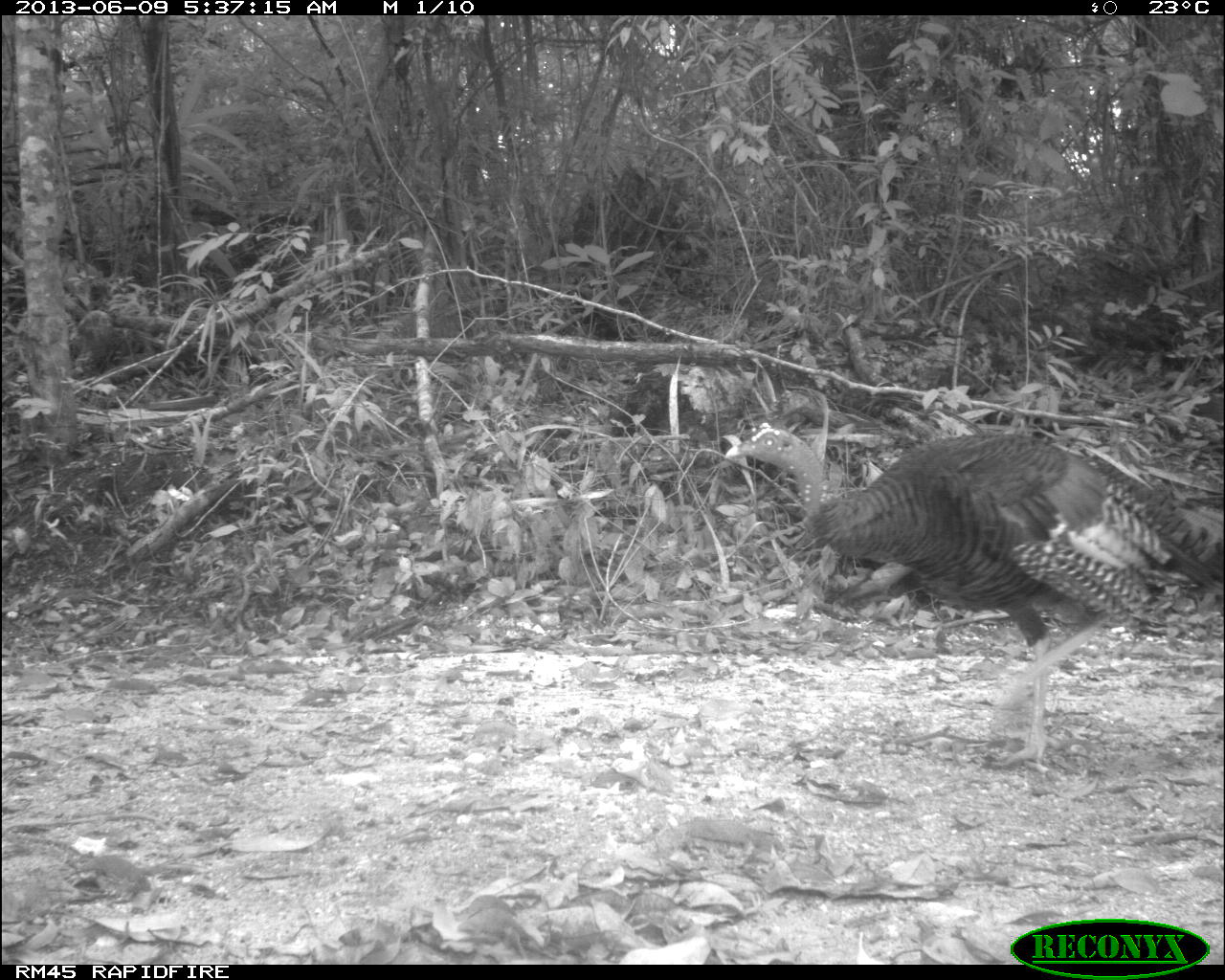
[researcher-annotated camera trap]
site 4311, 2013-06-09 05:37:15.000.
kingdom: Animalia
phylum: Chordata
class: Aves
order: Galliformes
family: Phasianidae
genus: Meleagris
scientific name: Meleagris ocellata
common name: ocellated turkey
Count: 1.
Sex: male.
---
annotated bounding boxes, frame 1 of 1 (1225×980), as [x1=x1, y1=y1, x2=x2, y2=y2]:
meleagris ocellata: [x1=724, y1=421, x2=1224, y2=766]